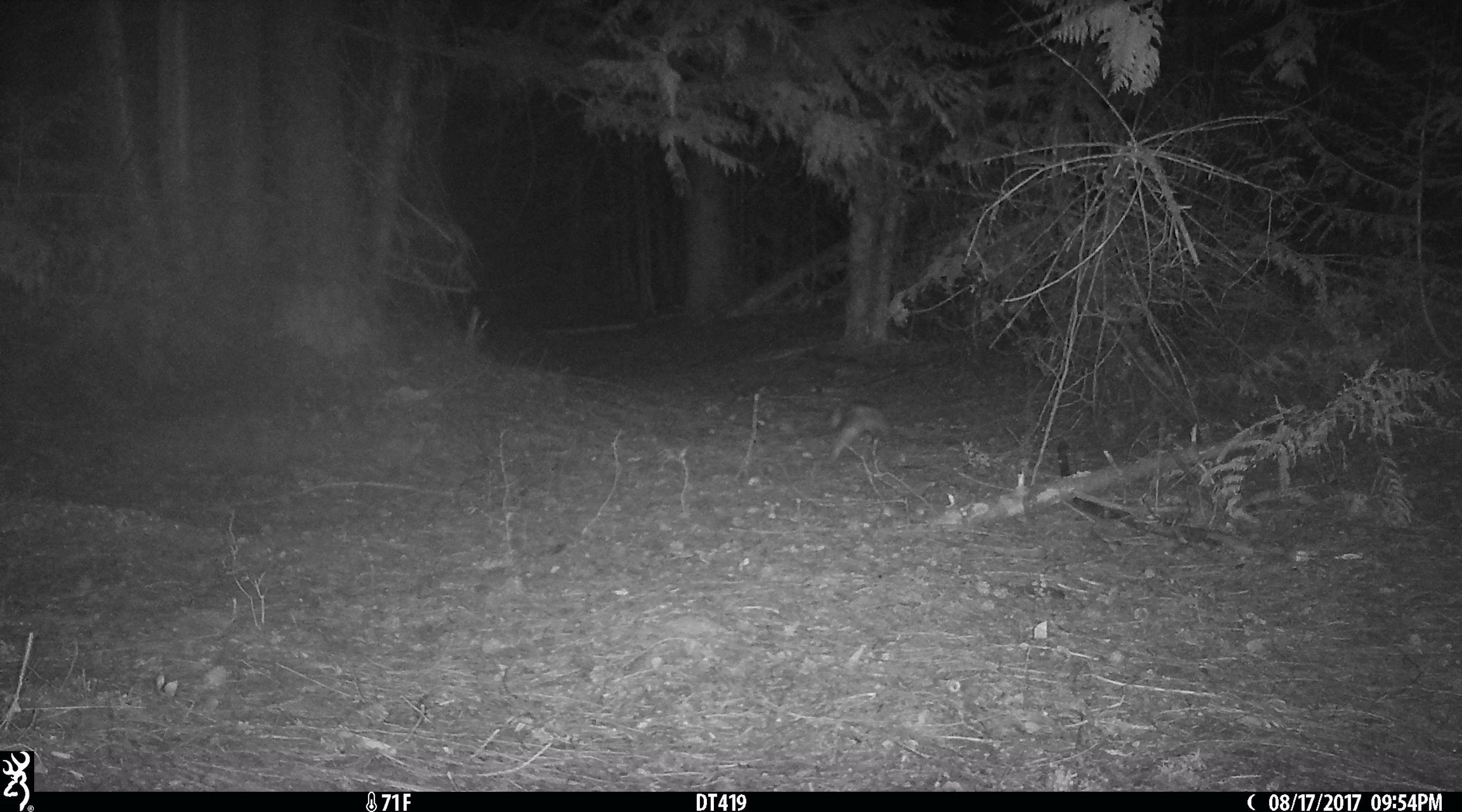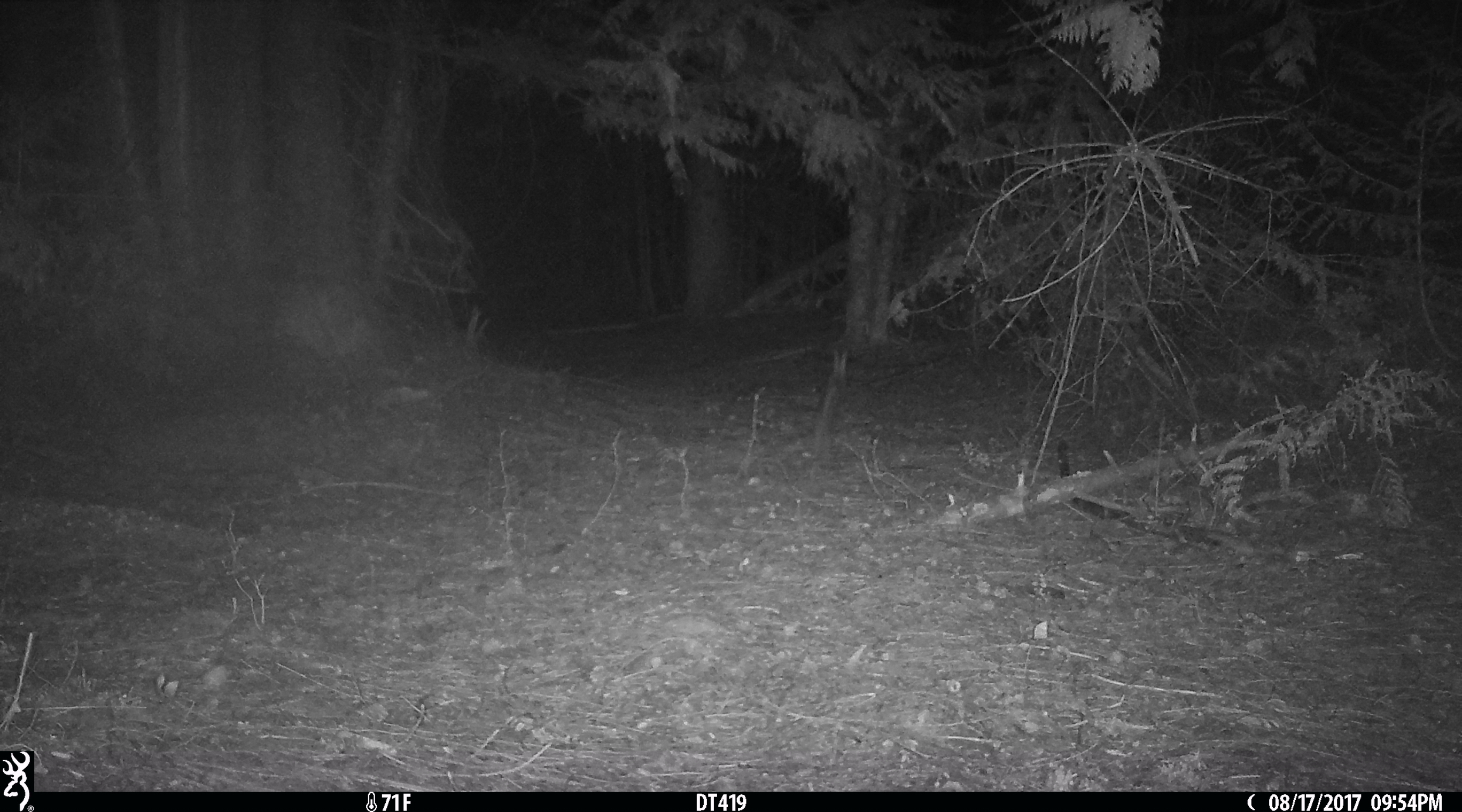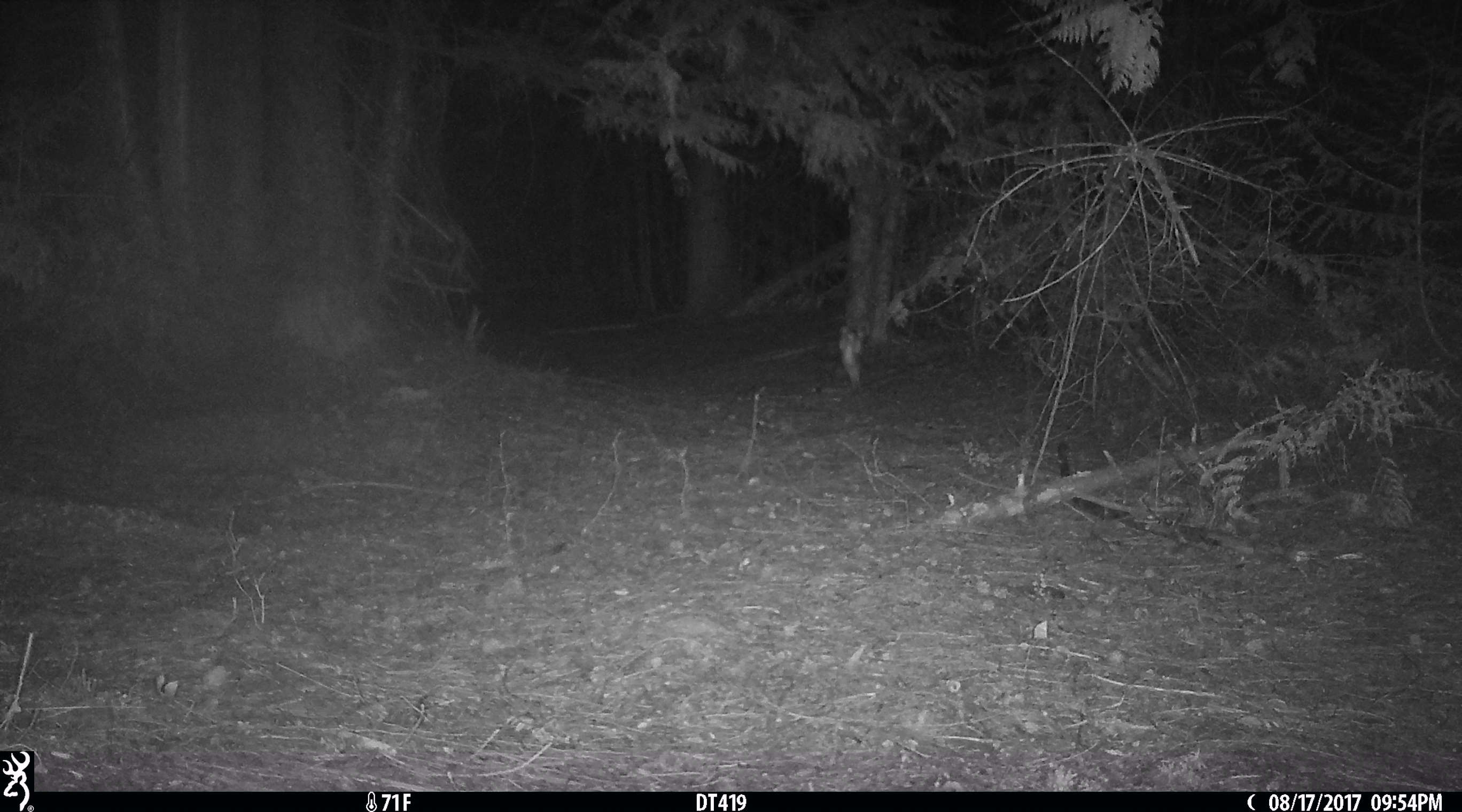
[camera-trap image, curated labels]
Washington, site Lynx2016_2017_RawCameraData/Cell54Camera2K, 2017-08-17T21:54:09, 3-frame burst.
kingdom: Animalia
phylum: Chordata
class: Mammalia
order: Lagomorpha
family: Leporidae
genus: Lepus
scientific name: Lepus americanus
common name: snowshoe hare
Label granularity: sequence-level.